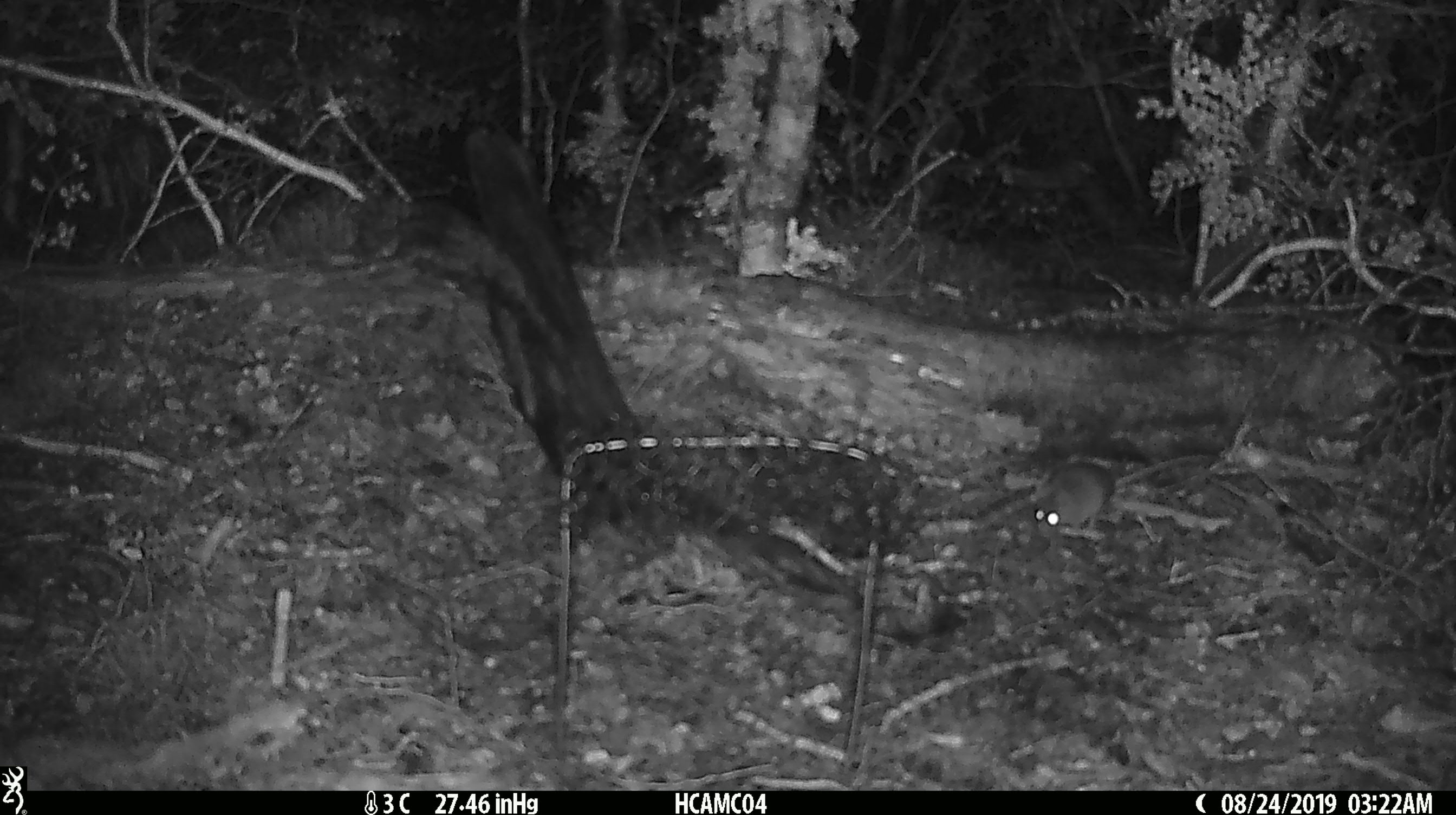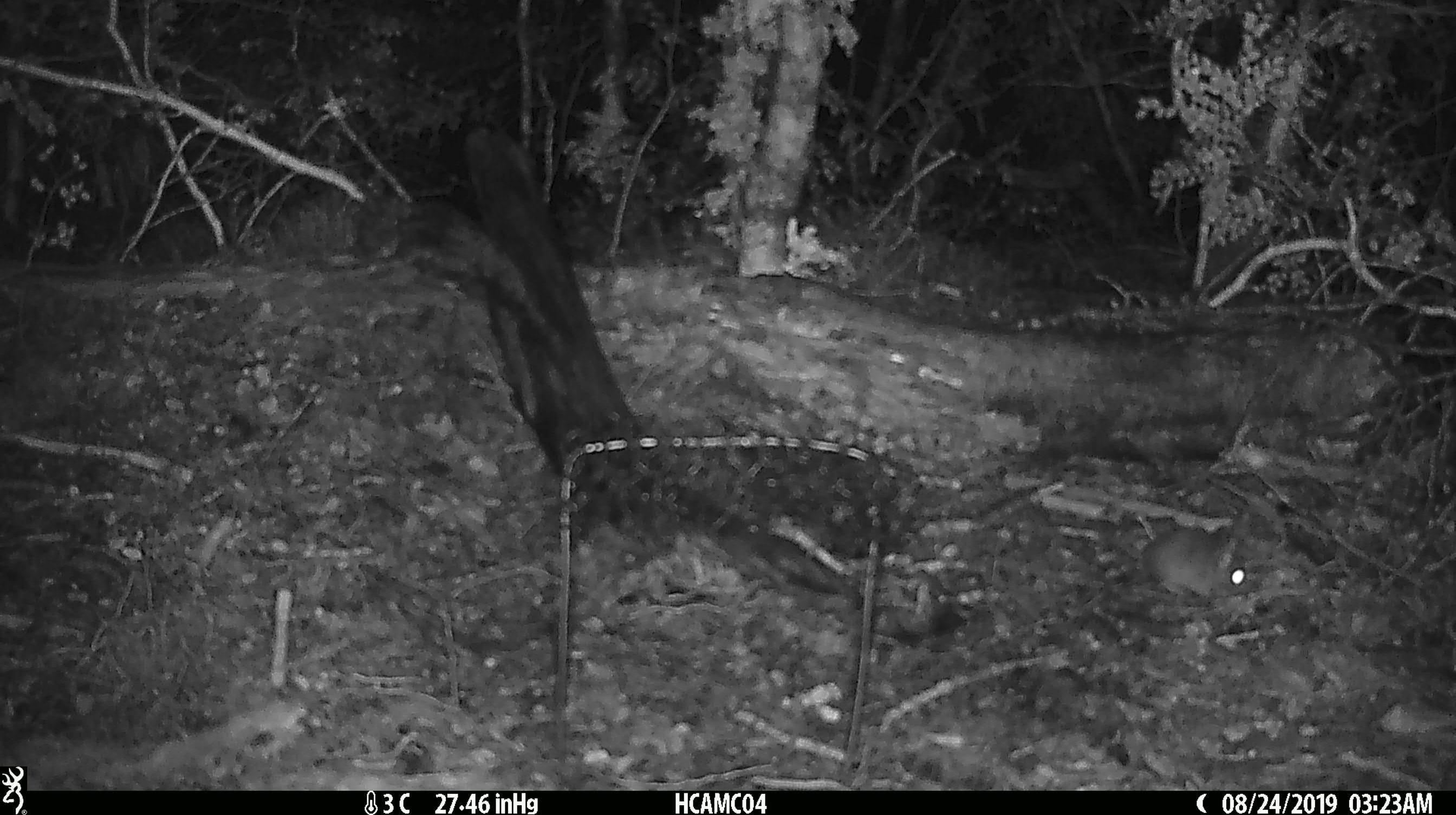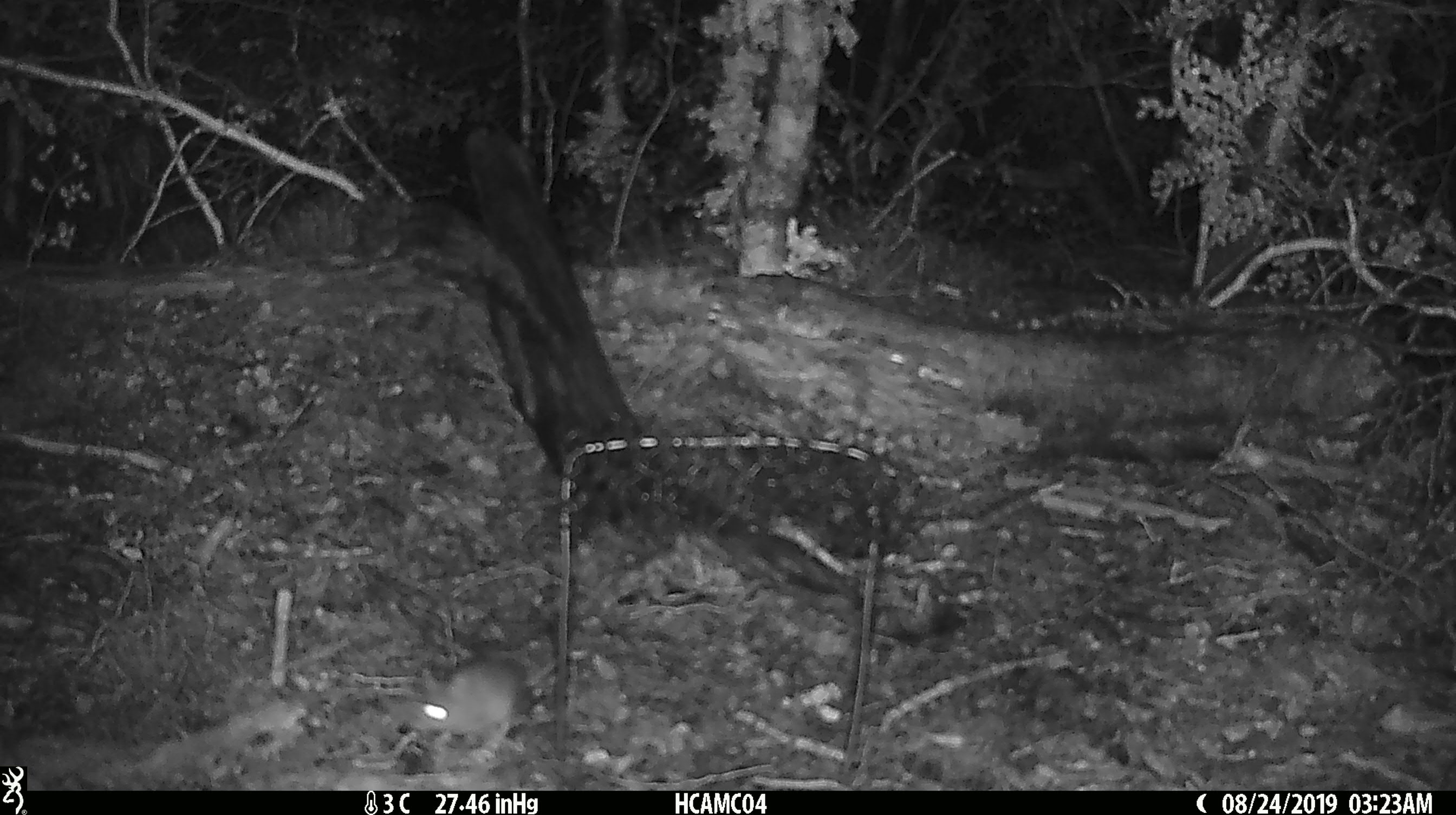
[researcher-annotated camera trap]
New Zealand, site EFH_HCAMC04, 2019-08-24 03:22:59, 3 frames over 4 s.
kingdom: Animalia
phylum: Chordata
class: Mammalia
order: Rodentia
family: Muridae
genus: Mus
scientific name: Mus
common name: mouse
Mouse (Mus).